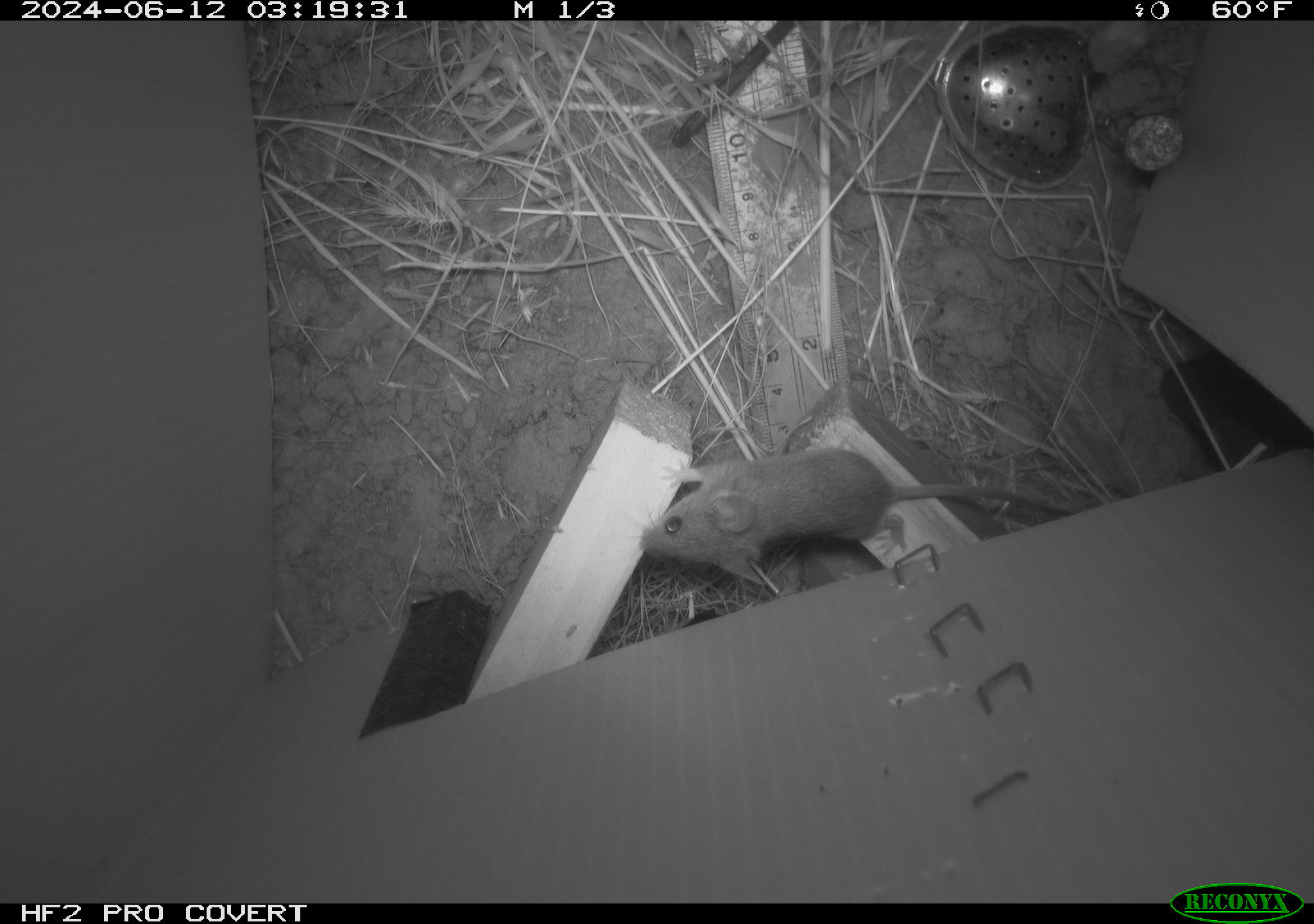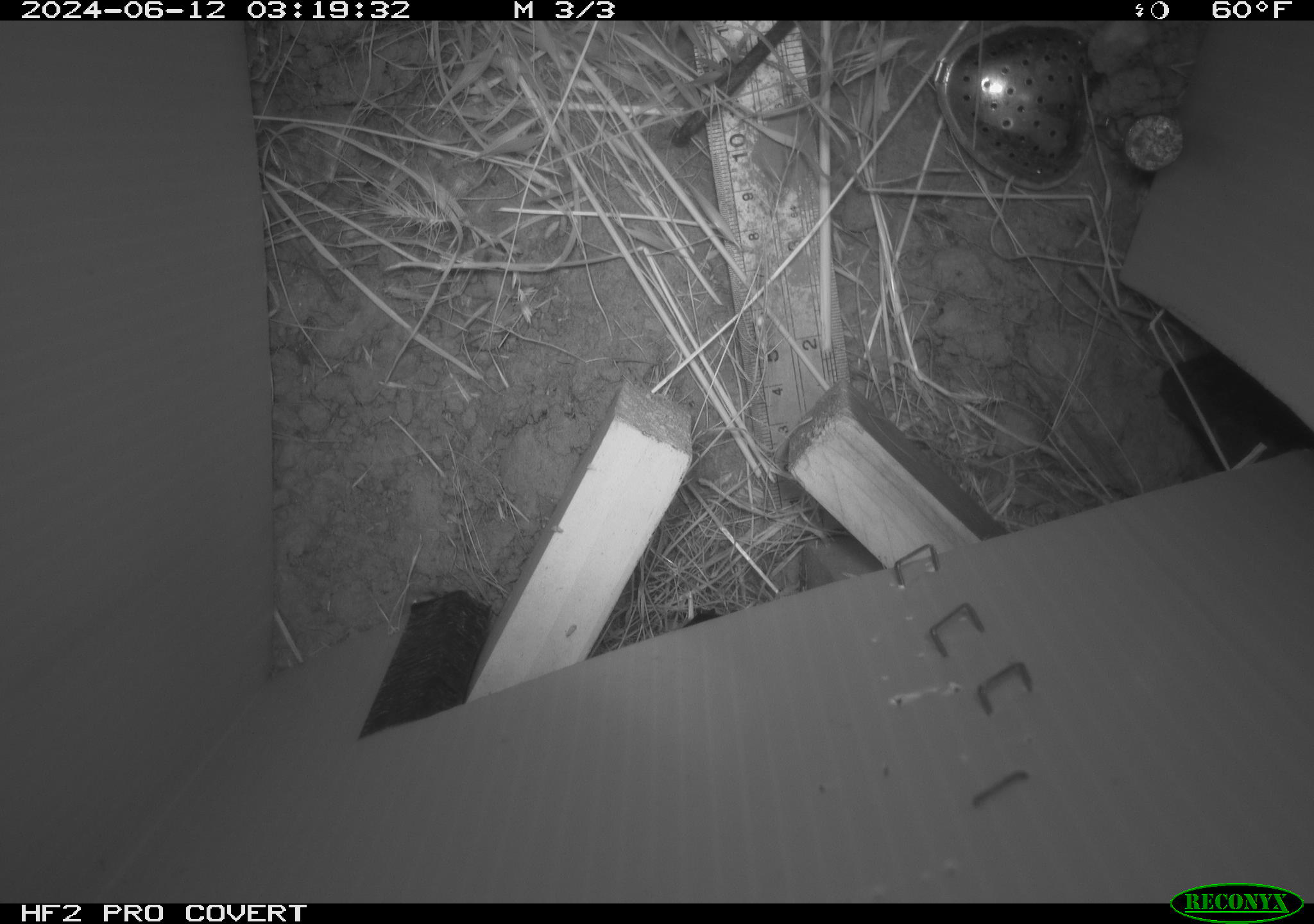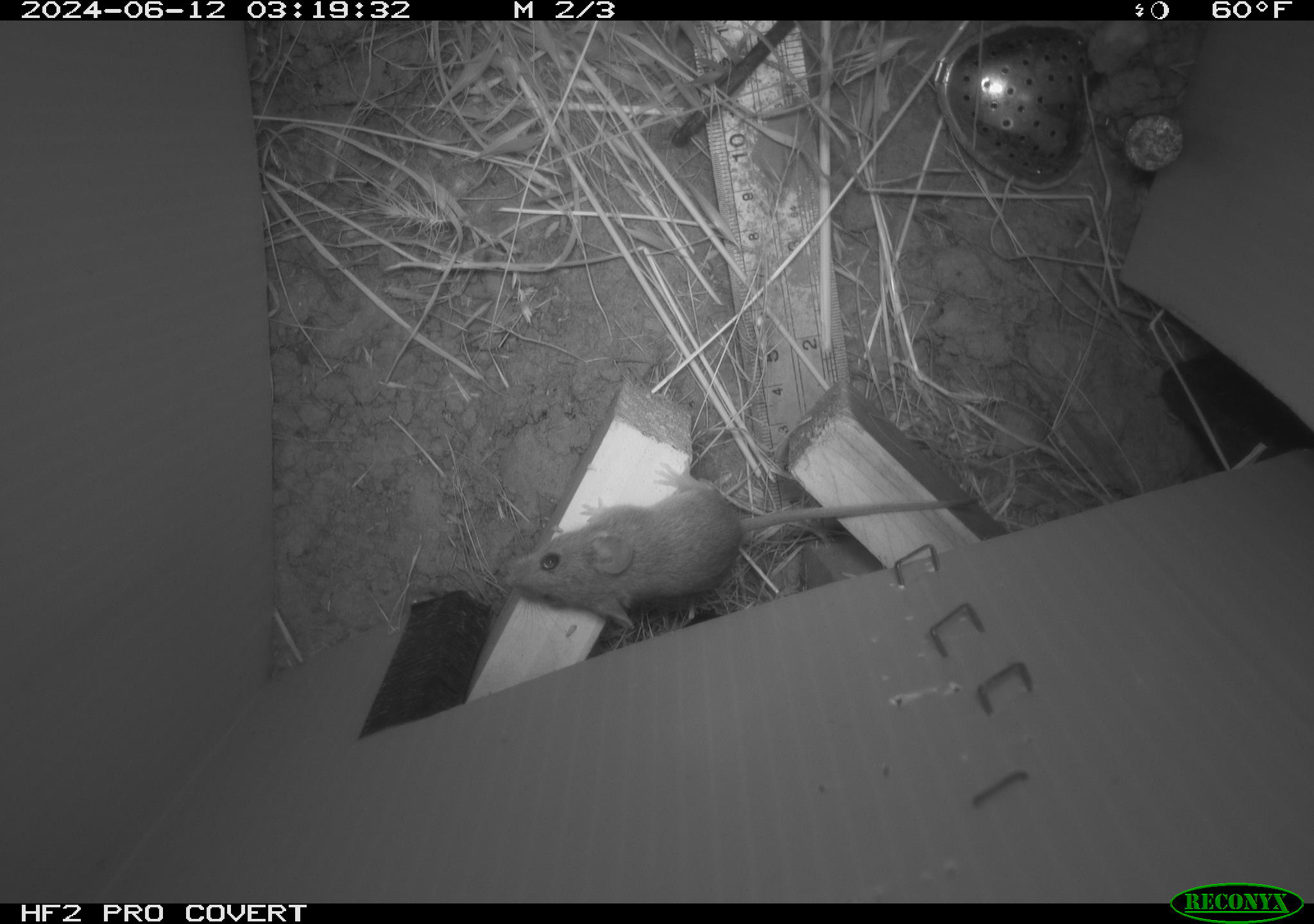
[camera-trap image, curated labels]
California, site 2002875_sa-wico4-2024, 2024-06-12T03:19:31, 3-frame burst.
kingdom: Animalia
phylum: Chordata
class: Mammalia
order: Rodentia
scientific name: Rodentia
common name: mouse species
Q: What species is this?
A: Mouse species (Rodentia).